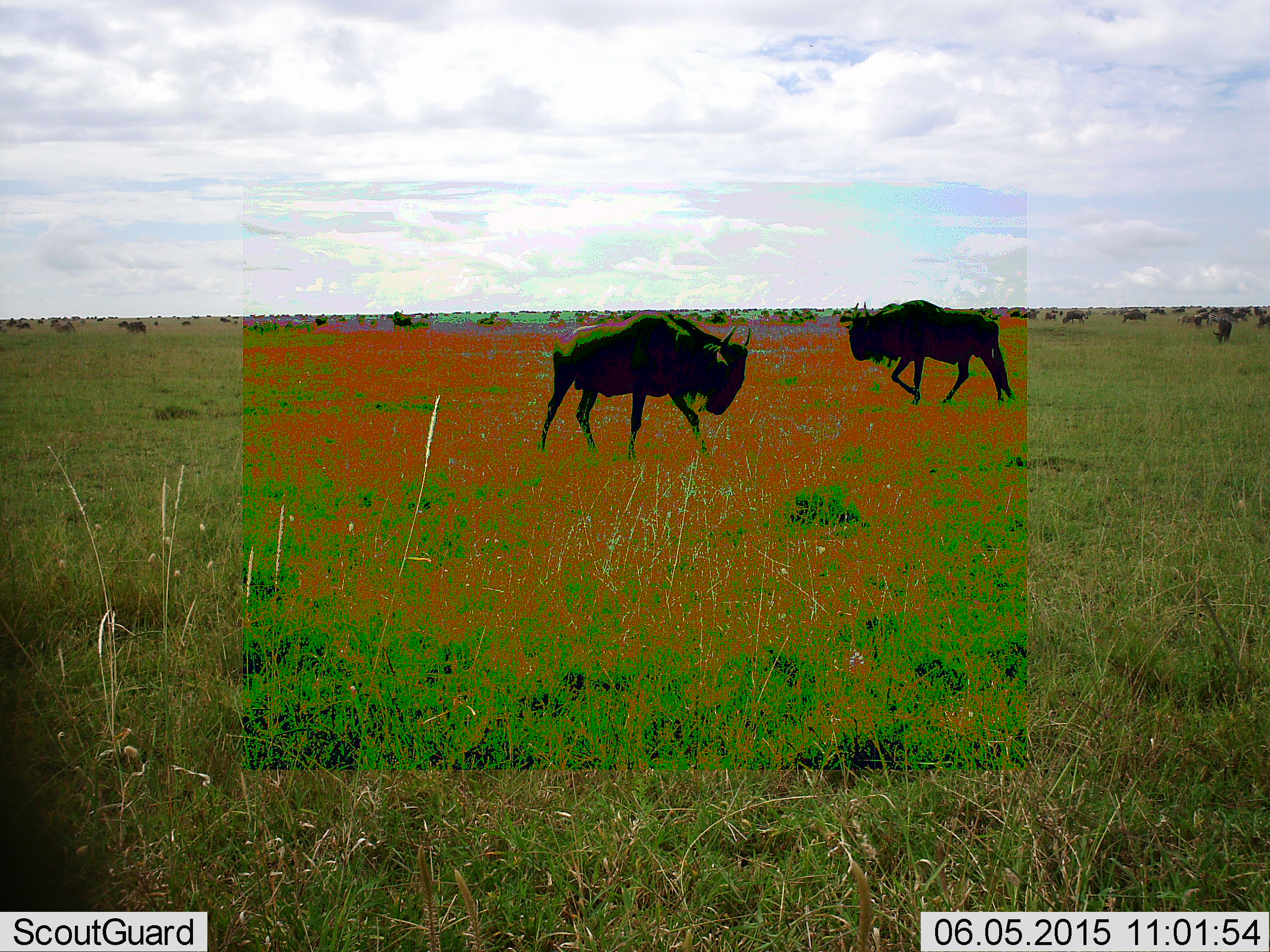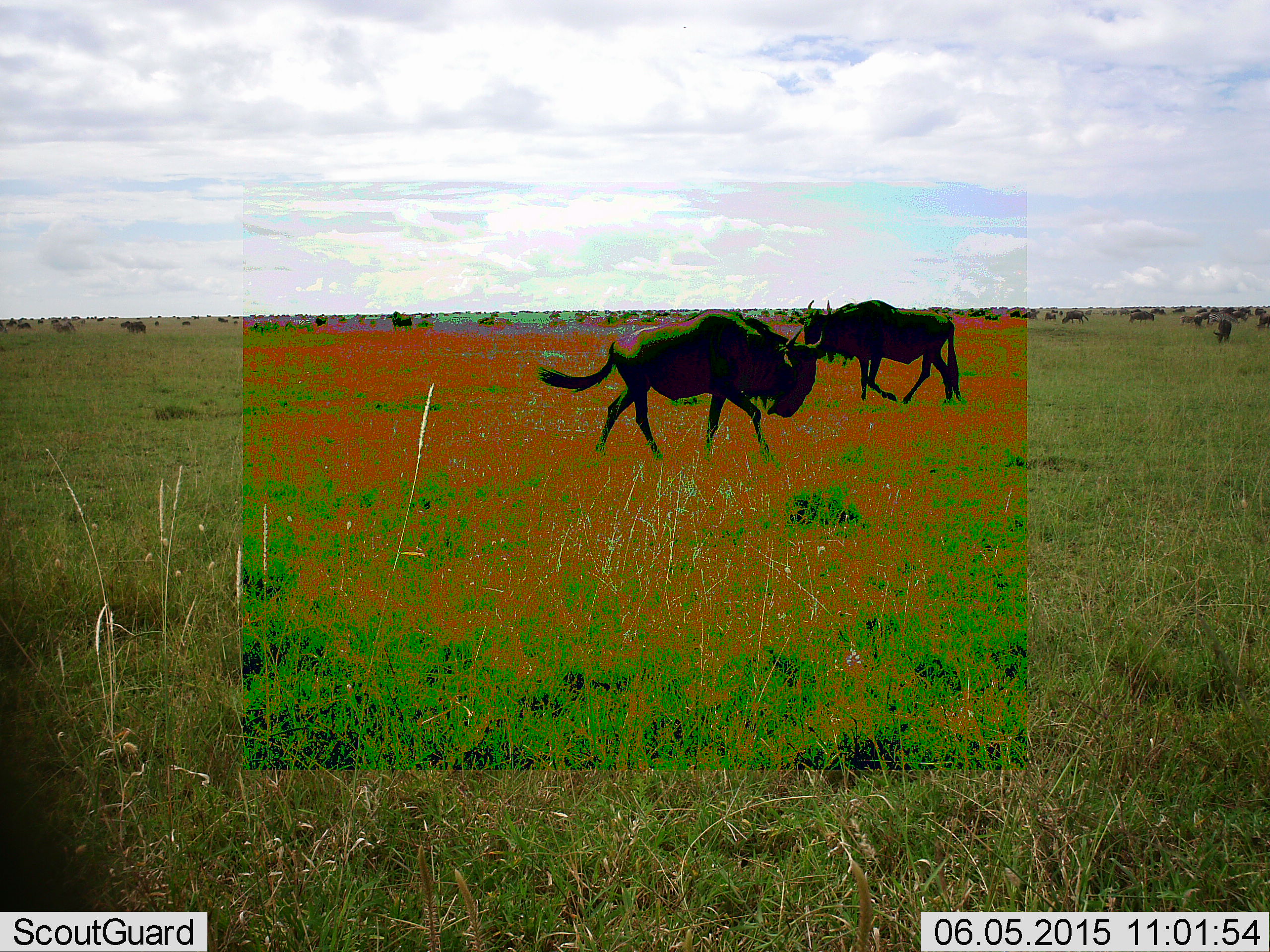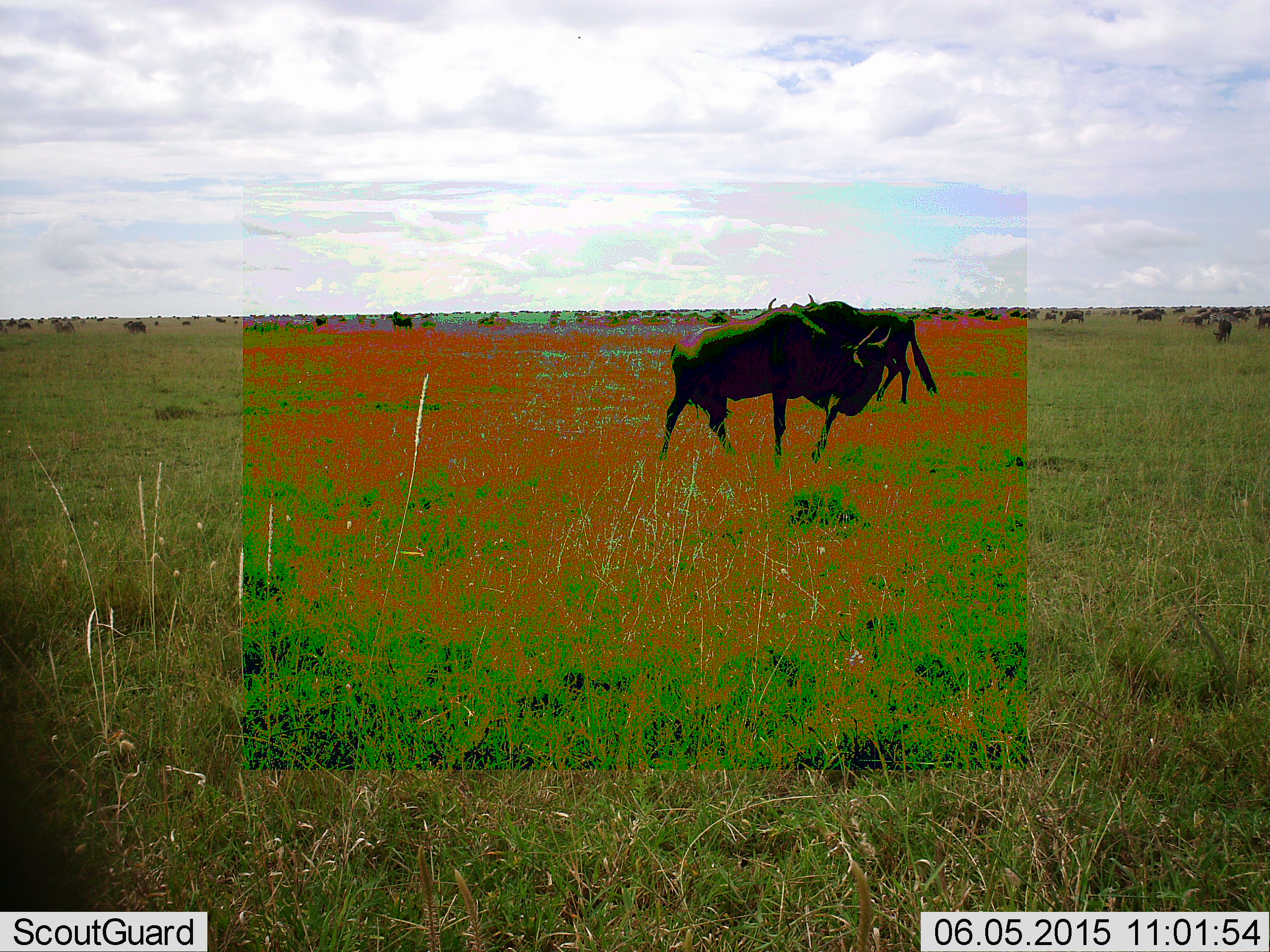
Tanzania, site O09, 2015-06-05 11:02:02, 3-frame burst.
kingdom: Animalia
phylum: Chordata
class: Mammalia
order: Artiodactyla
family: Bovidae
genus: Connochaetes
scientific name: Connochaetes taurinus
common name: blue wildebeest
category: wildebeest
Wildebeest (blue wildebeest) (Connochaetes taurinus), count 11-50. Behavior (volunteer vote fractions): standing 30%, resting 0%, moving 90%, interacting 10%. Young present (vote fraction): 0%. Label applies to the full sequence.